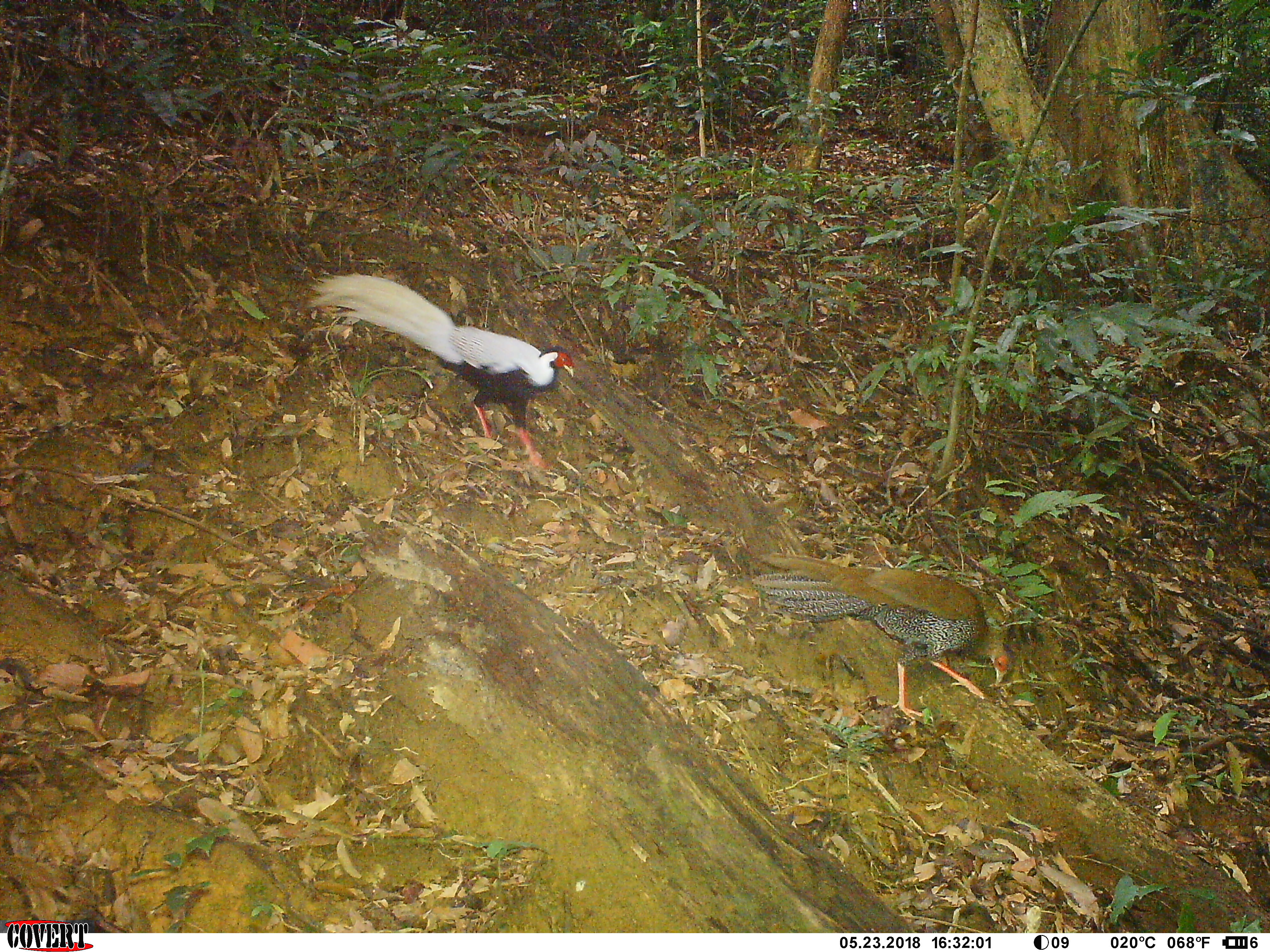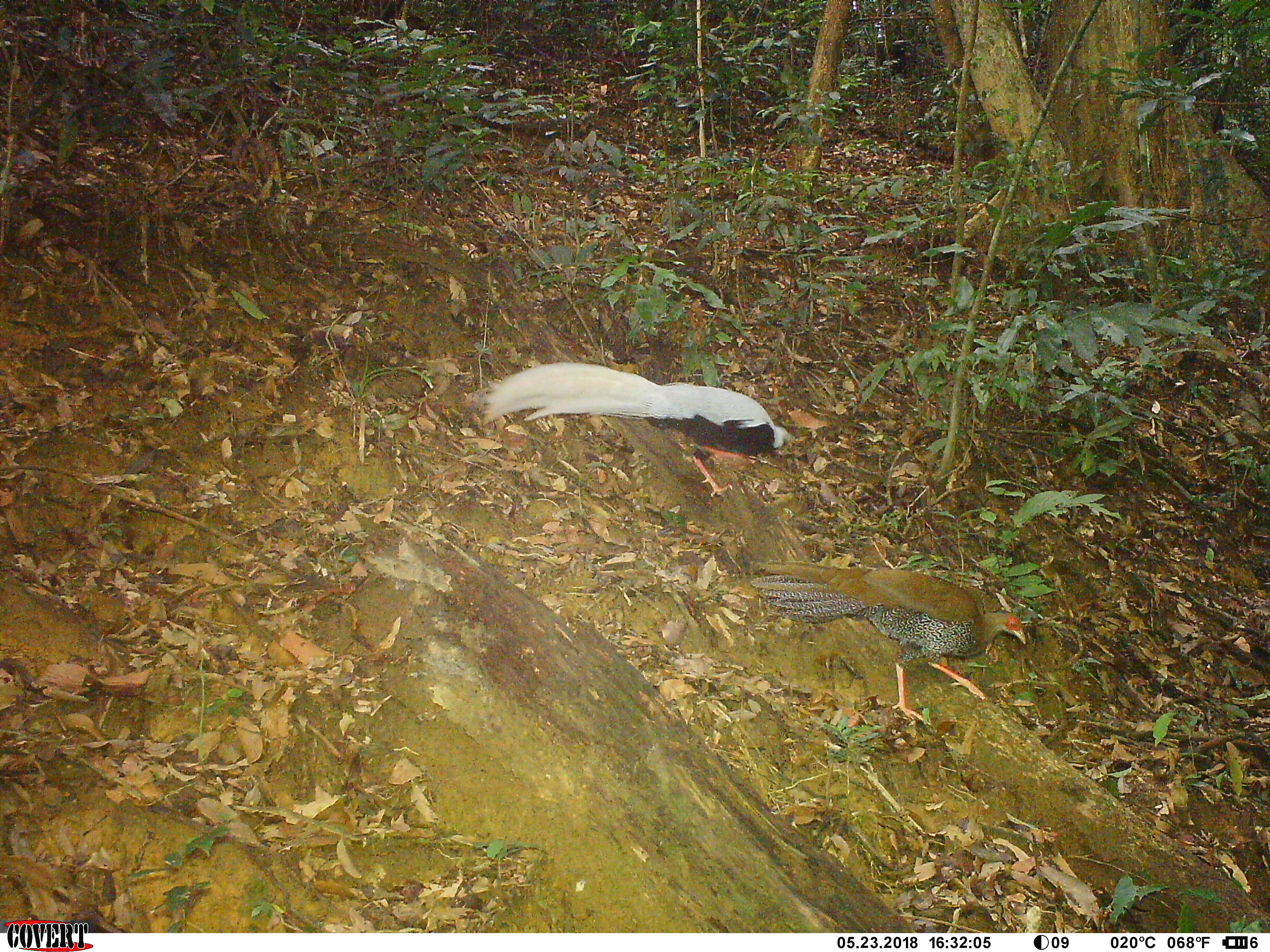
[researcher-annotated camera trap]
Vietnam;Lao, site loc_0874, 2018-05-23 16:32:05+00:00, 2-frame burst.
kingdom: Animalia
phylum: Chordata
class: Aves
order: Galliformes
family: Phasianidae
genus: Lophura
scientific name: Lophura nycthemera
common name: silver pheasant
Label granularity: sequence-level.